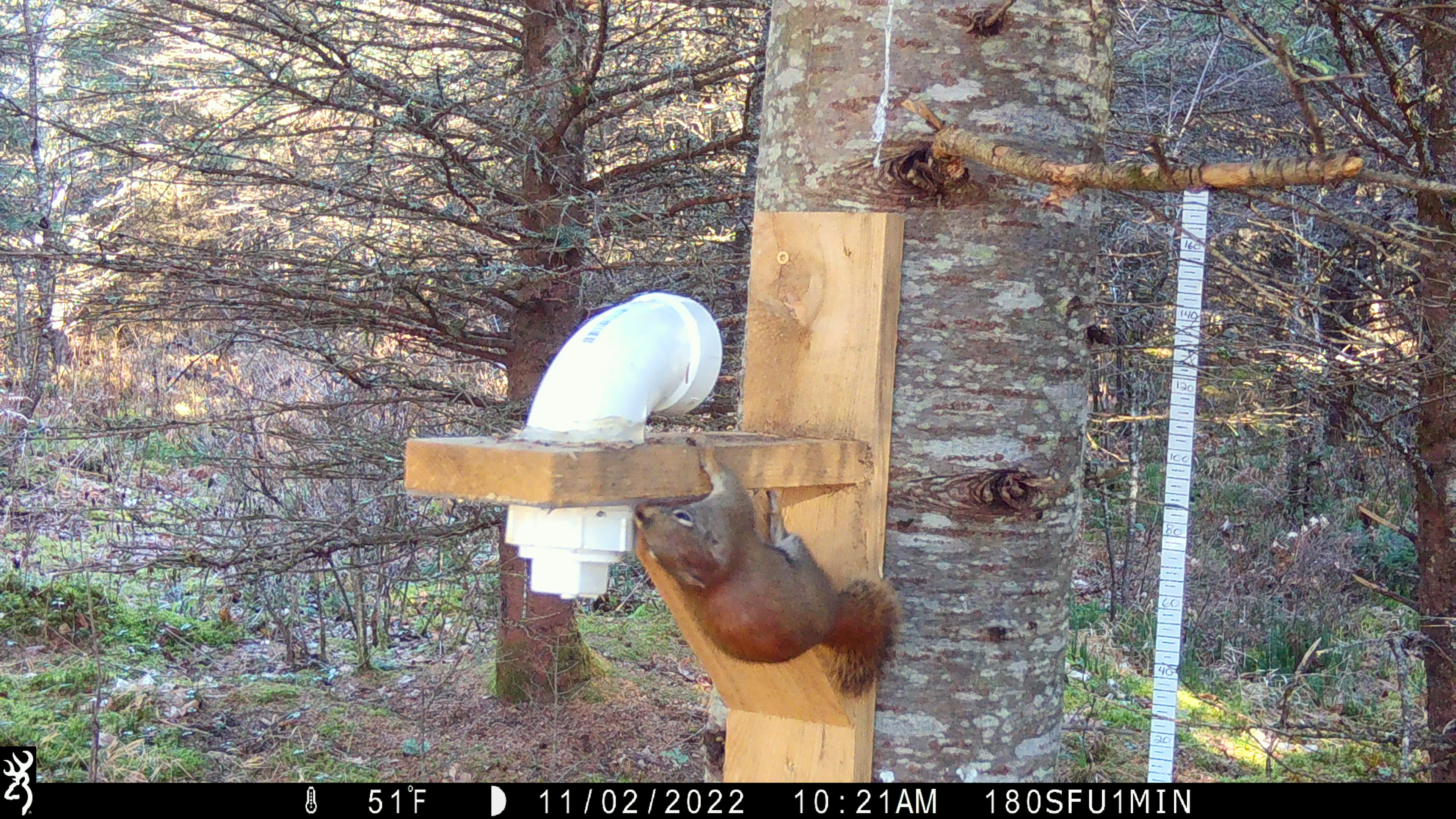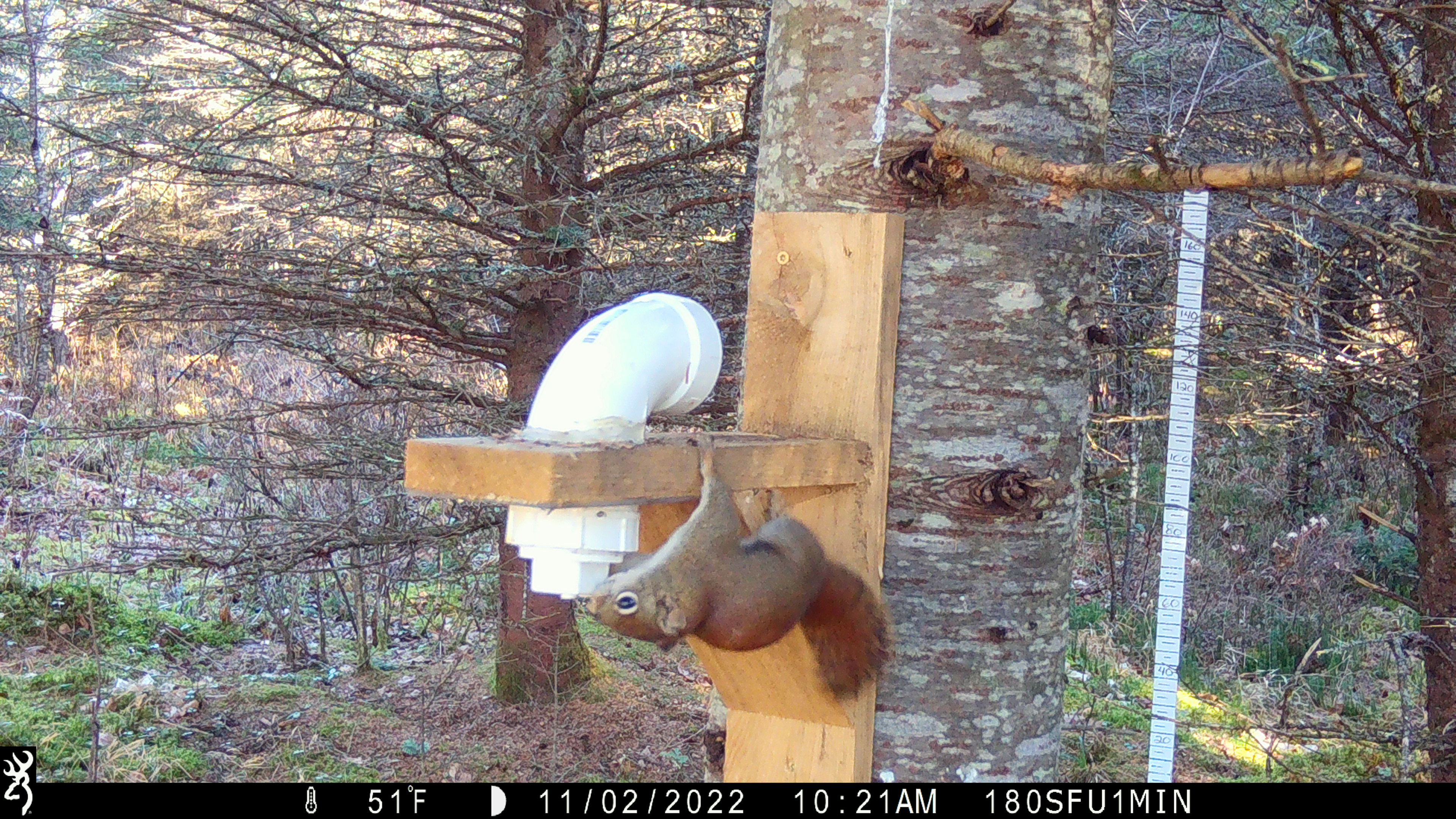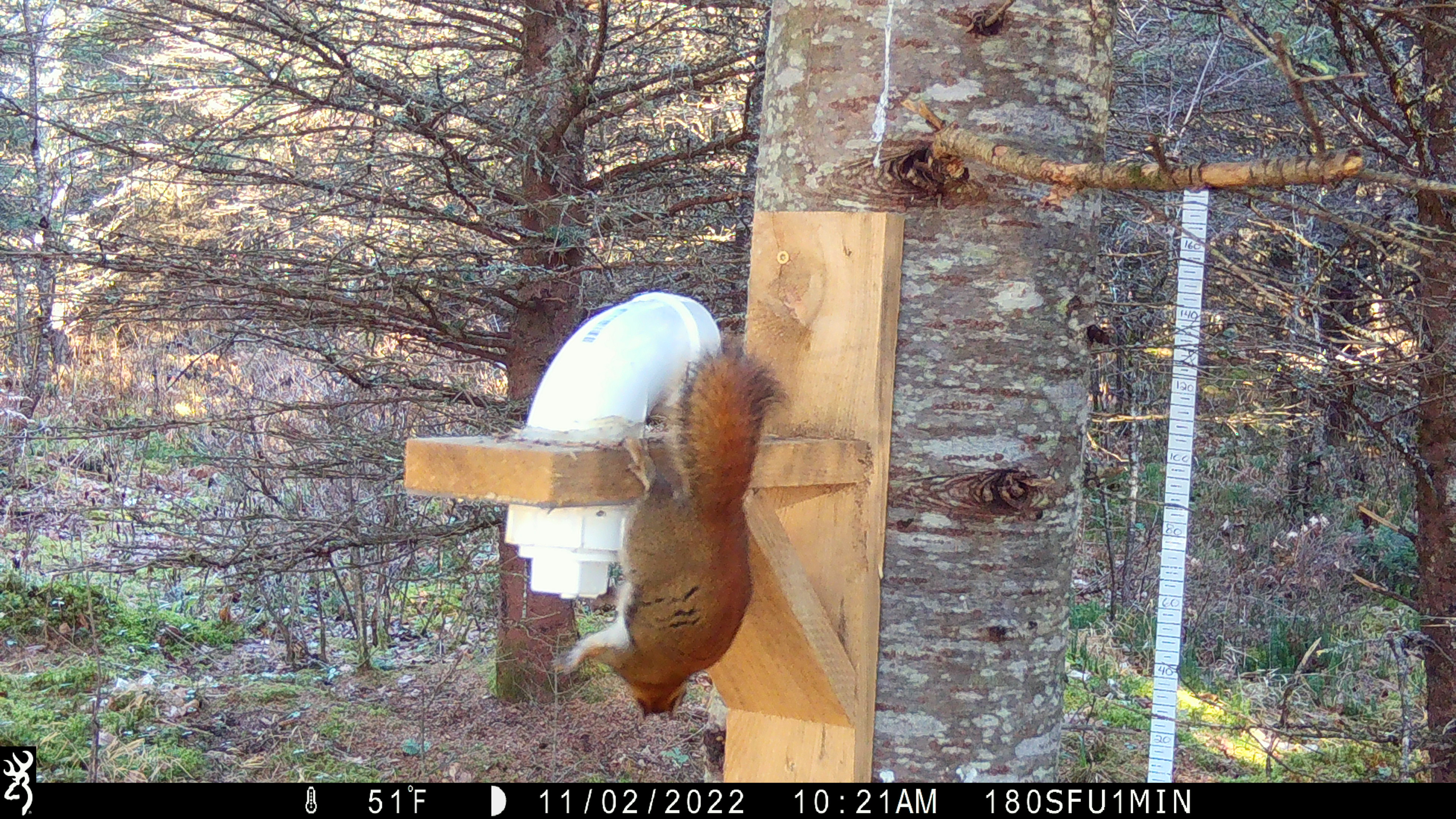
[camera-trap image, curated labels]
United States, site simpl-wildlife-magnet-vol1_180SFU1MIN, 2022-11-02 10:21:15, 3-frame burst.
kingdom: Animalia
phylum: Chordata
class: Mammalia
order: Rodentia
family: Sciuridae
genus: Tamiasciurus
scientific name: Tamiasciurus hudsonicus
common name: red squirrel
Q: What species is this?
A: Red squirrel (Tamiasciurus hudsonicus).